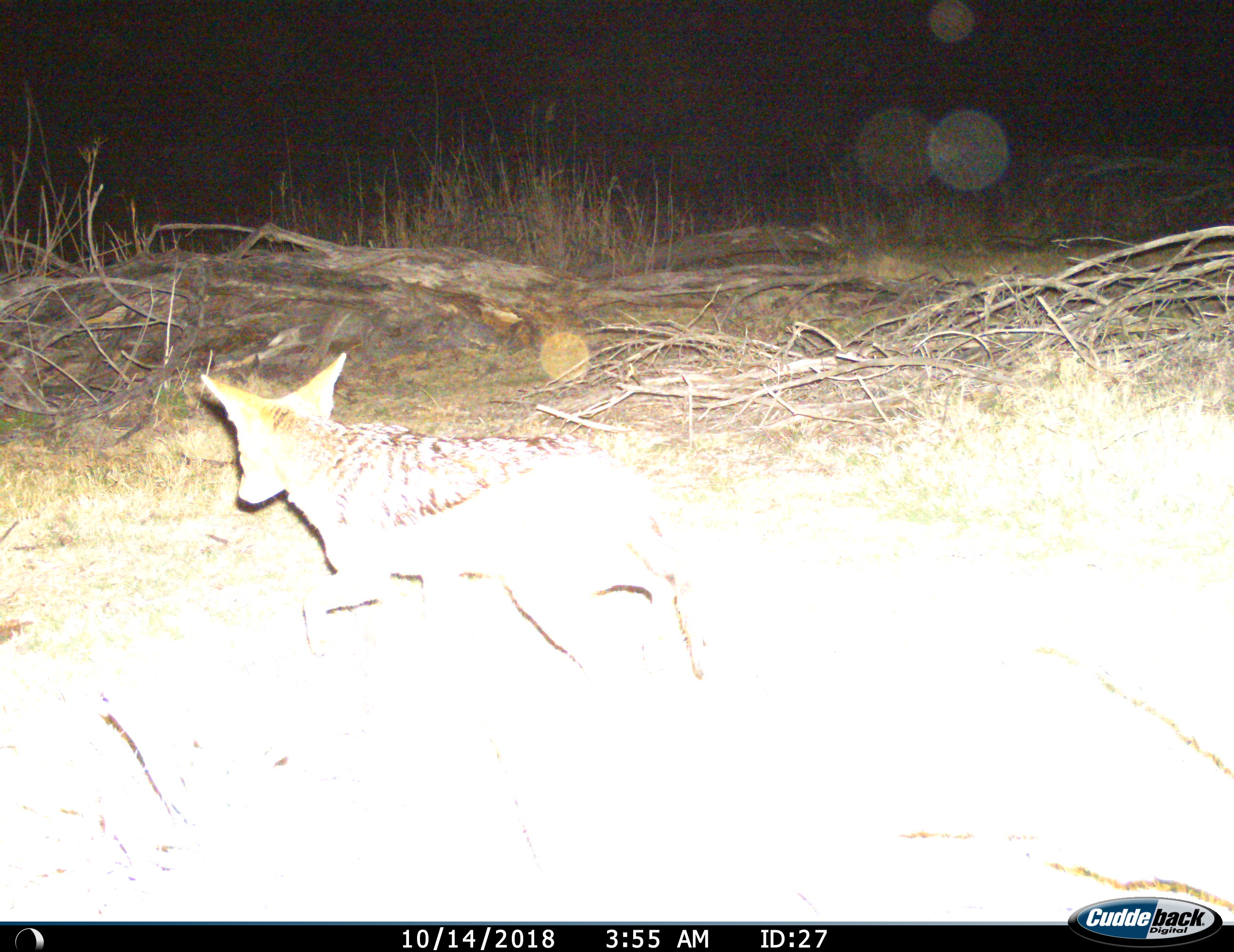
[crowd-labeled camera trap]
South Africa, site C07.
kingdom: Animalia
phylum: Chordata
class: Mammalia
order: Carnivora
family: Canidae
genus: Lupulella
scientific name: Lupulella mesomelas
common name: black-backed jackal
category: jackalblackbacked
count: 1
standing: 0%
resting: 0%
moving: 100%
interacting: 0%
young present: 0%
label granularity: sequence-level